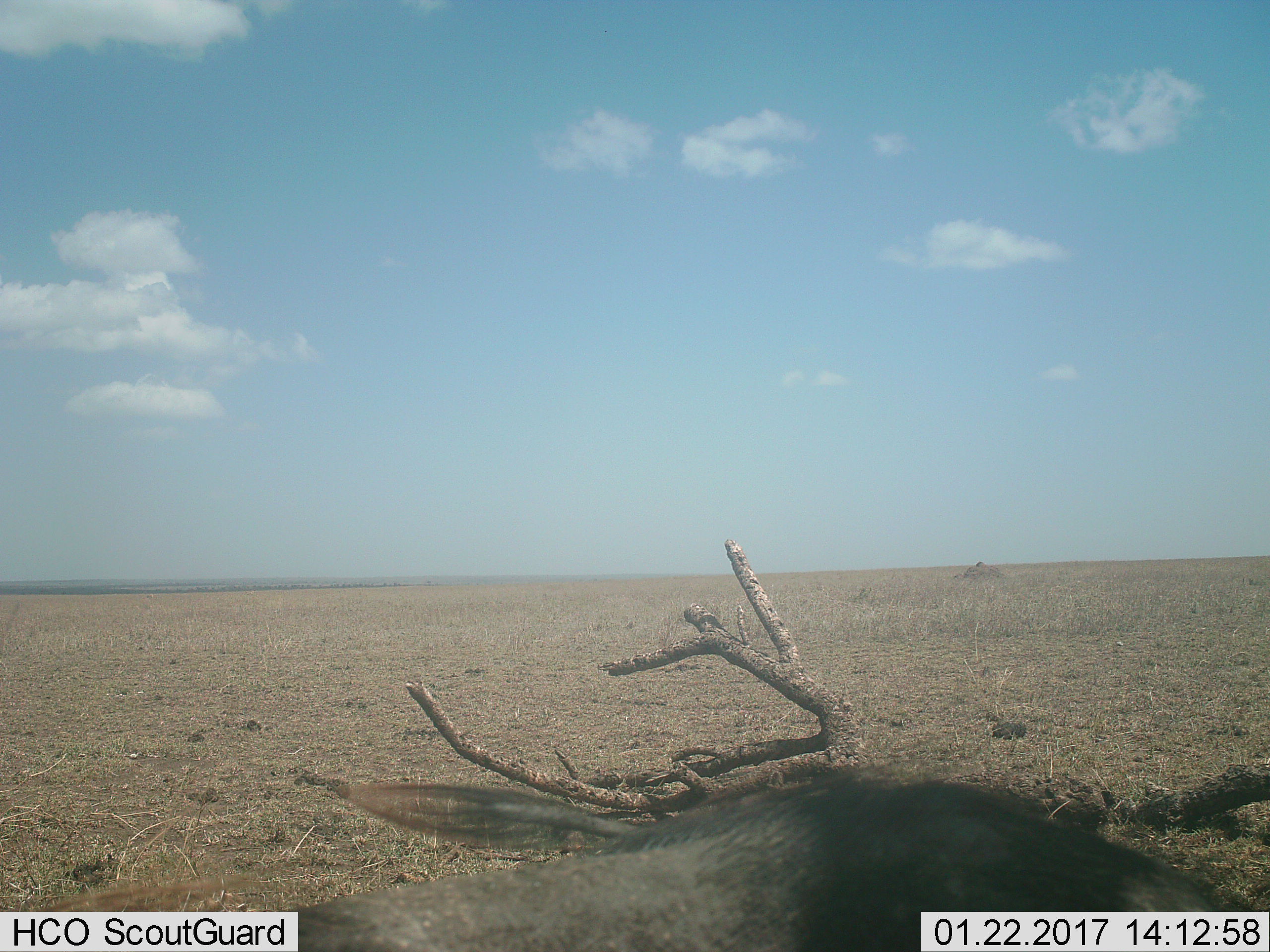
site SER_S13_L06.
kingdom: Animalia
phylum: Chordata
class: Mammalia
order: Artiodactyla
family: Suidae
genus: Phacochoerus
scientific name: Phacochoerus africanus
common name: warthog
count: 1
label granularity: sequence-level